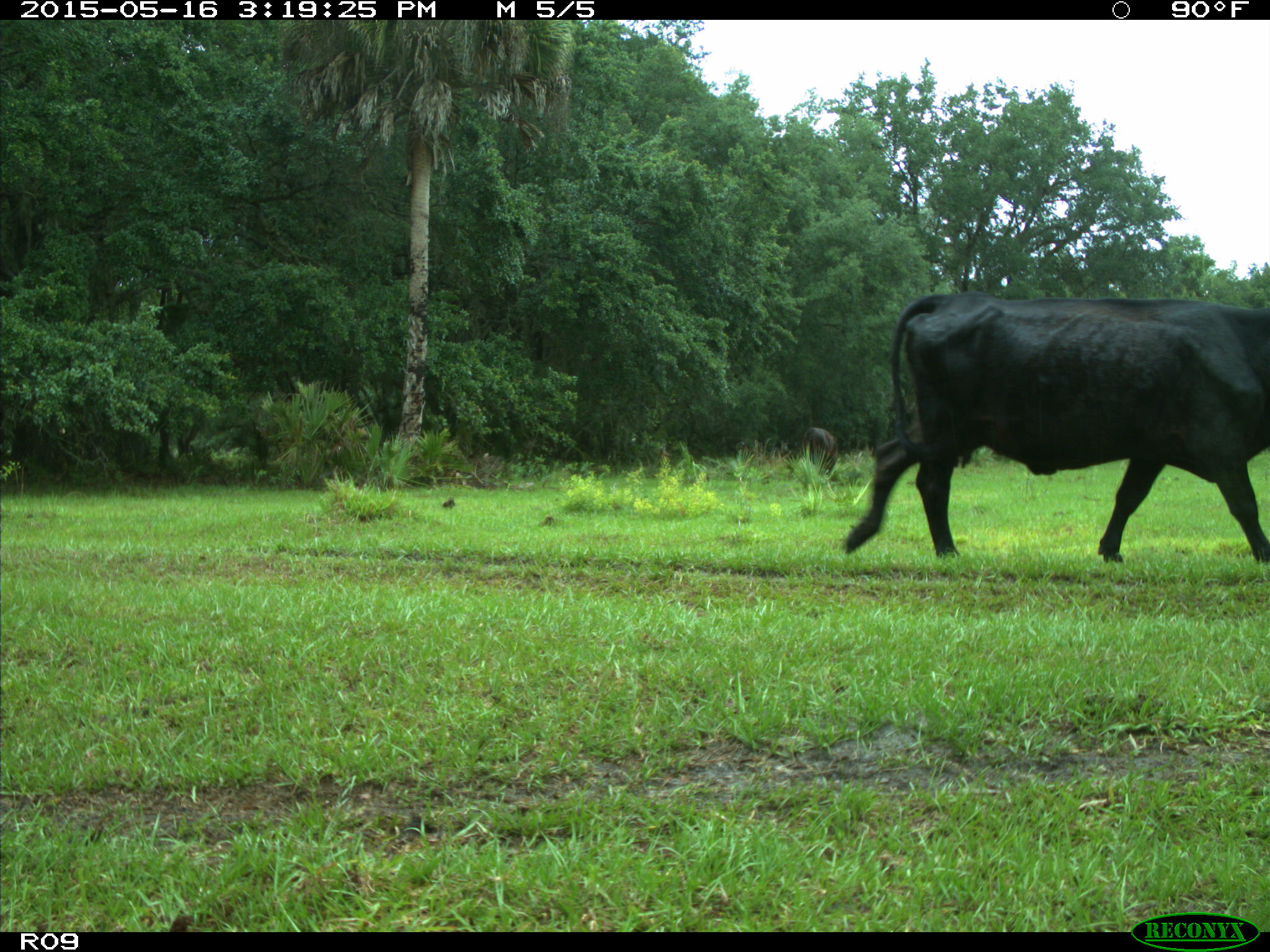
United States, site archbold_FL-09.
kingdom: Animalia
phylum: Chordata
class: Mammalia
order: Artiodactyla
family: Bovidae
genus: Bos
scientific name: Bos taurus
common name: domestic cow